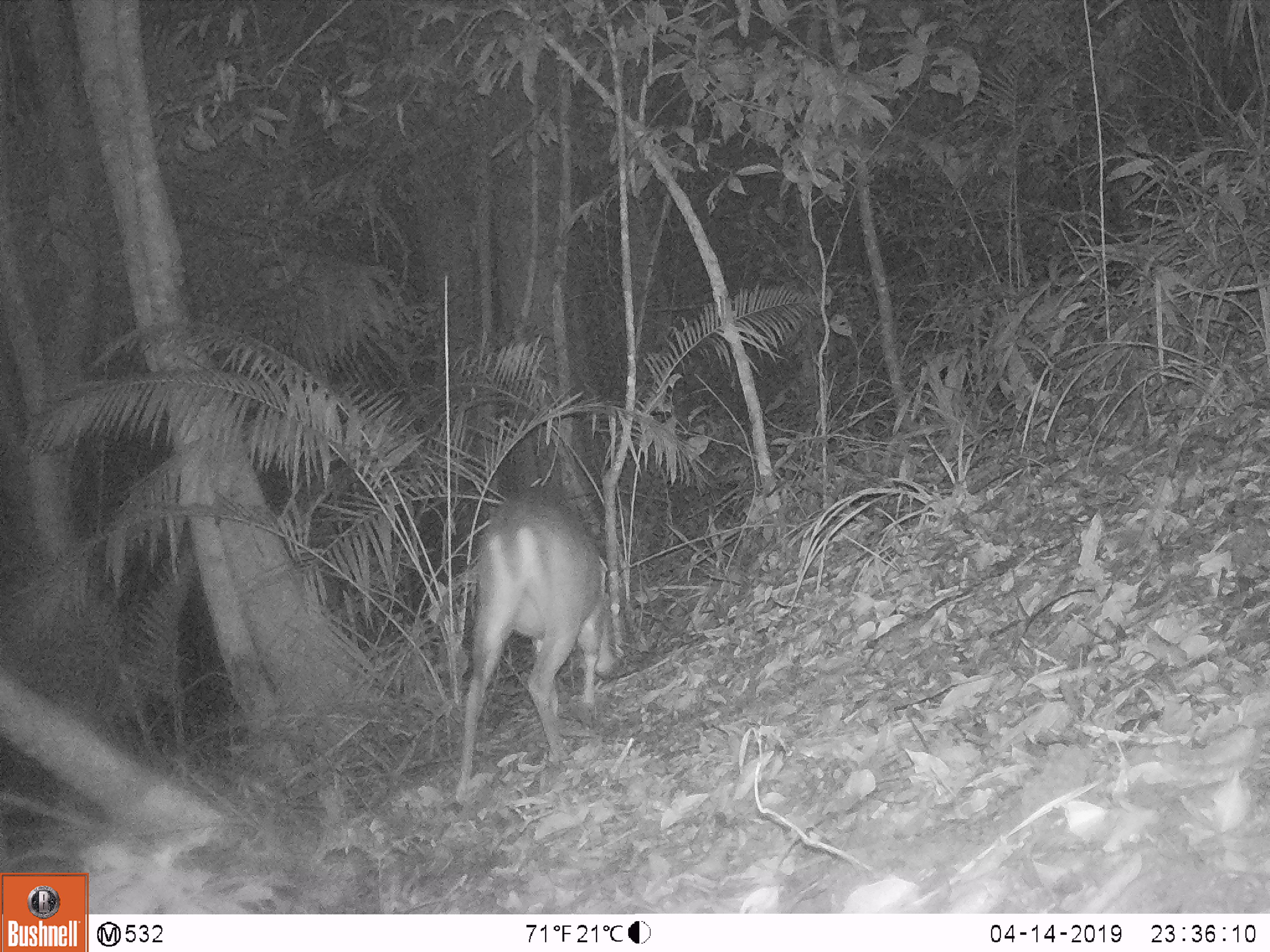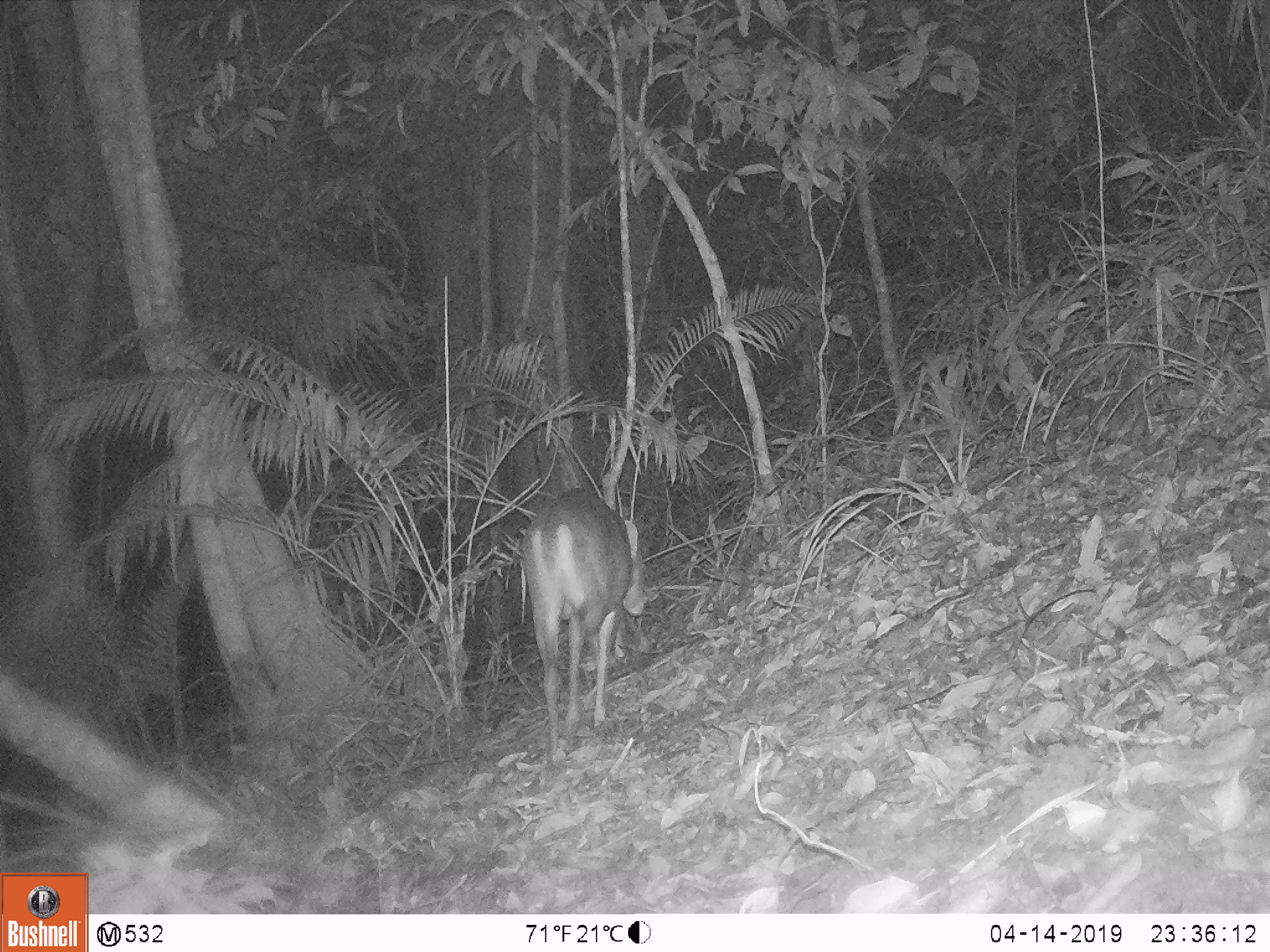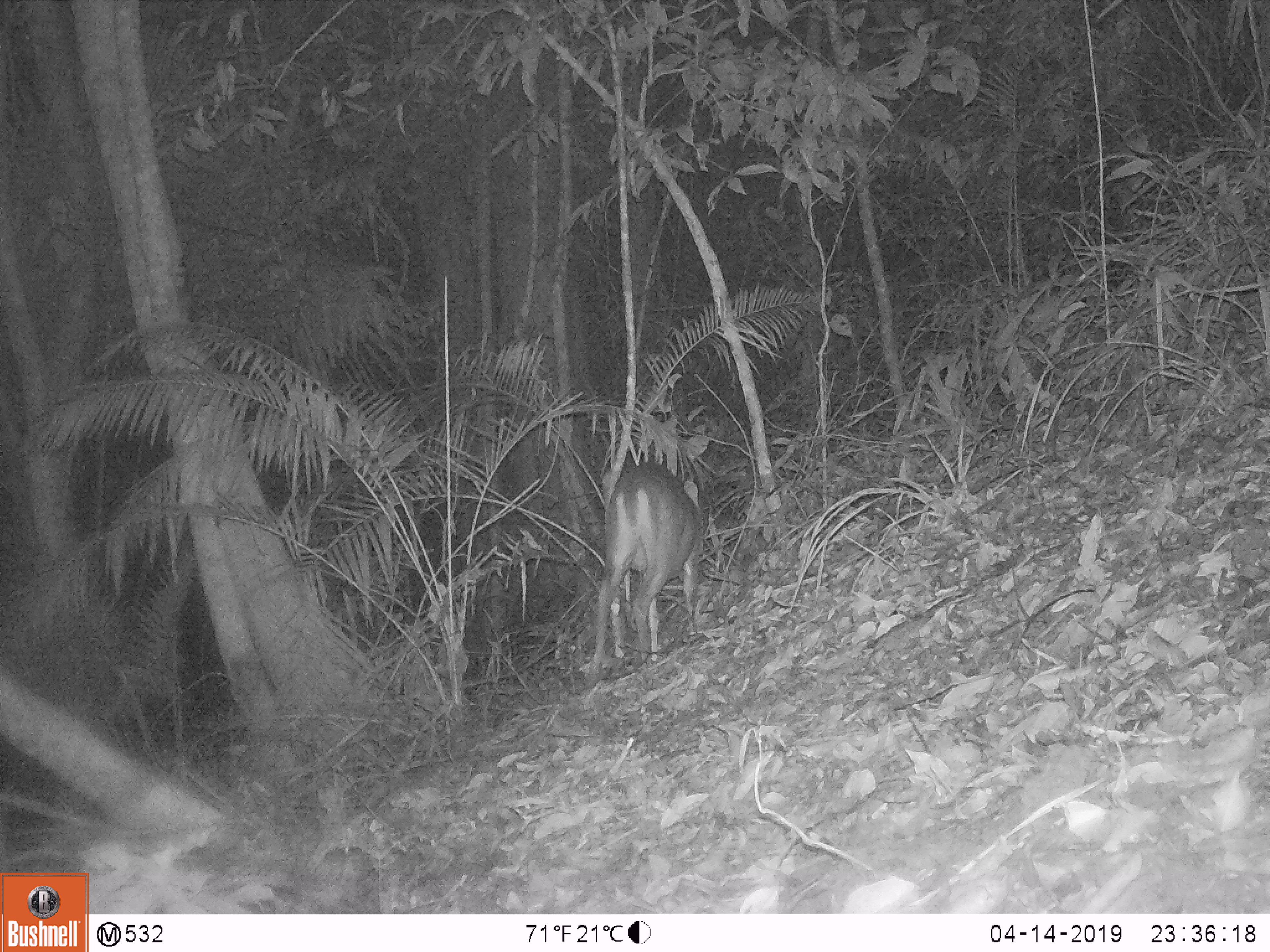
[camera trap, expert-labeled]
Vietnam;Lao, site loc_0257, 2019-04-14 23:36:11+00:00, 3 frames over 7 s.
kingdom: Animalia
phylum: Chordata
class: Mammalia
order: Artiodactyla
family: Cervidae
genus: Muntiacus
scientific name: Muntiacus vuquangensis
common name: large-antlered muntjac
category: large antlered muntjac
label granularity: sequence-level